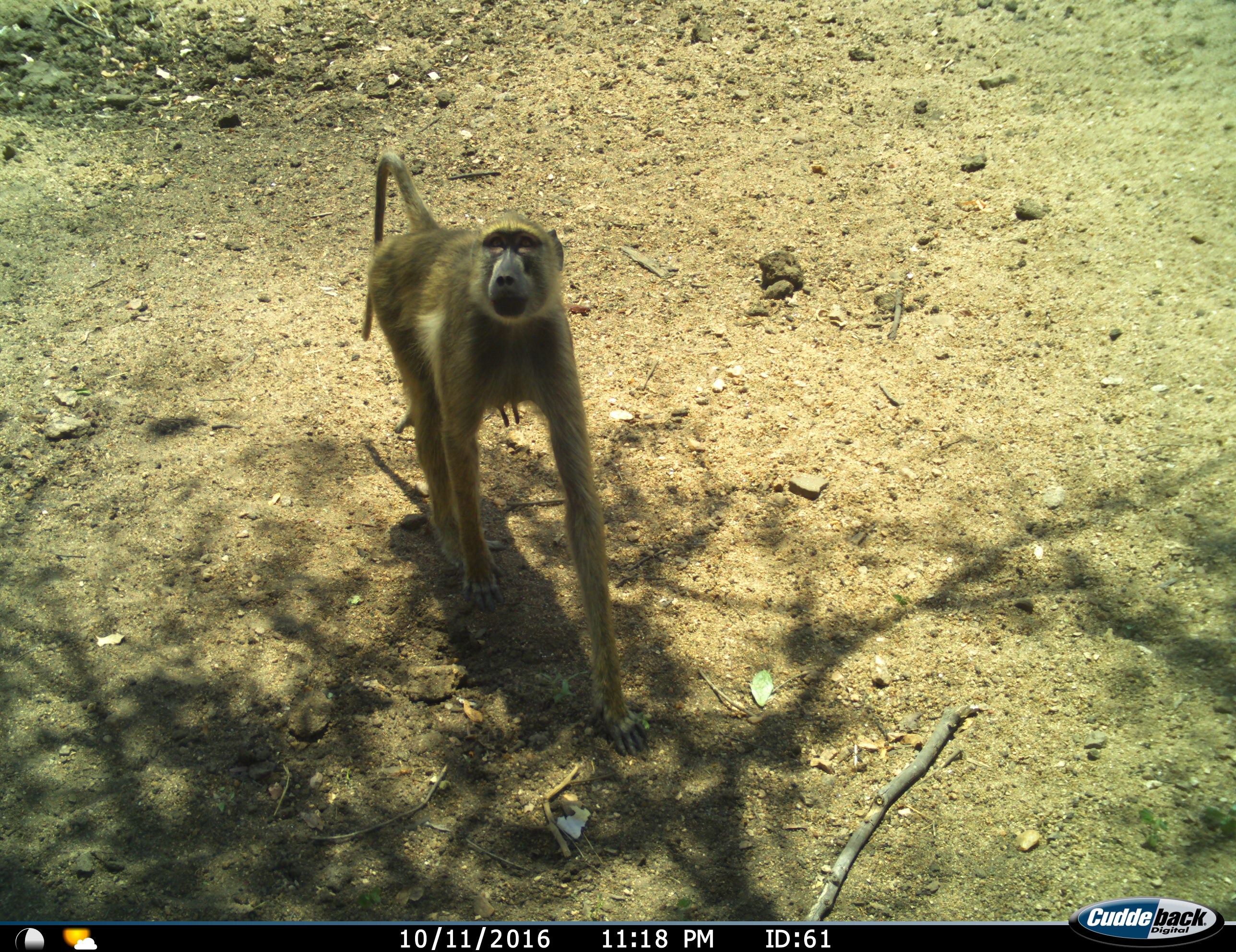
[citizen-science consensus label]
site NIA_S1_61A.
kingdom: Animalia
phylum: Chordata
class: Mammalia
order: Primates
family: Cercopithecidae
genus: Papio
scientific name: Papio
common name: baboon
Baboon (Papio), count 1. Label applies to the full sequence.